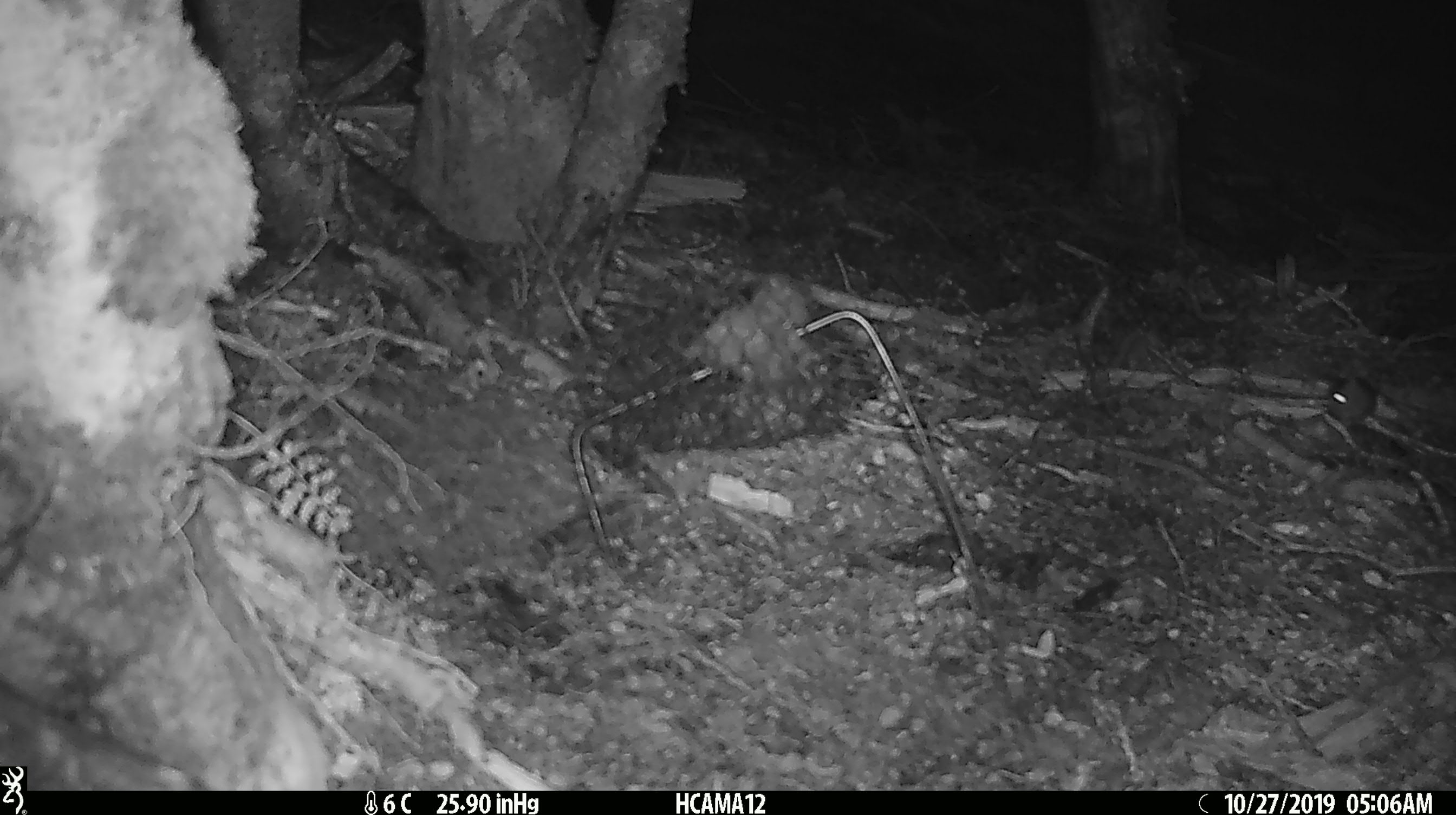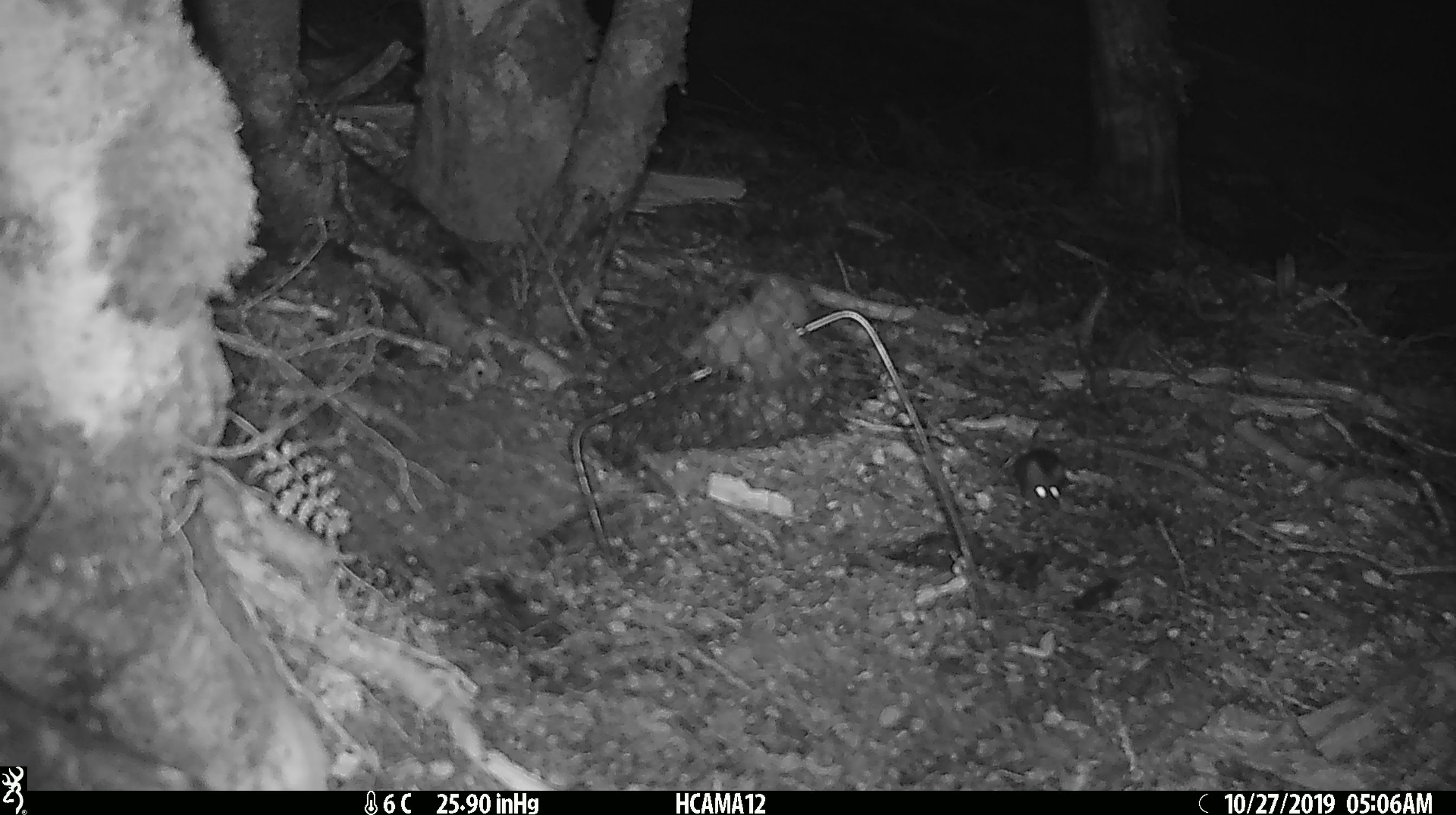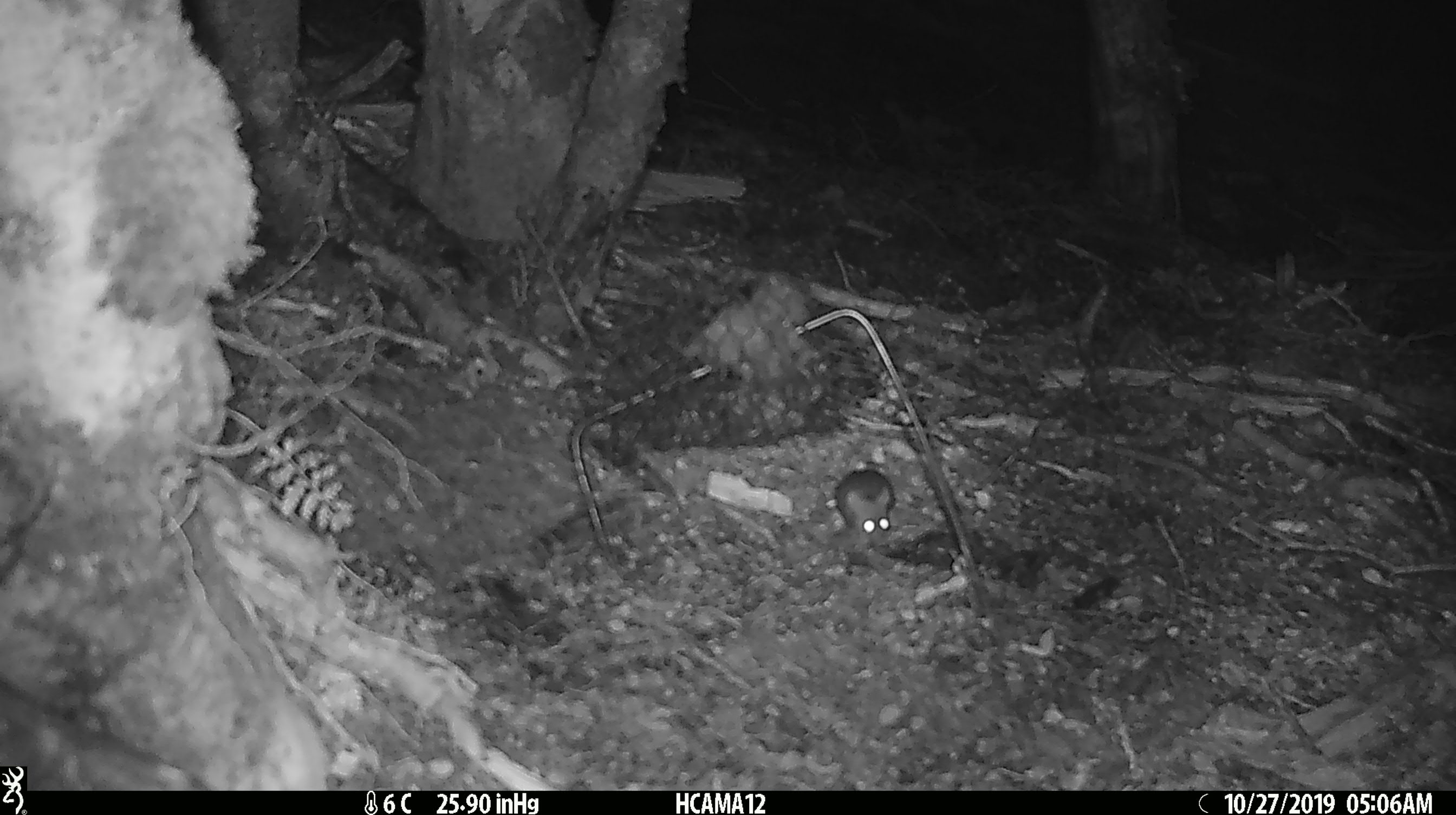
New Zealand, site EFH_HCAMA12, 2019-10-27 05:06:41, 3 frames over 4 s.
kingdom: Animalia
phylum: Chordata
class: Mammalia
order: Rodentia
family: Muridae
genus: Mus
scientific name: Mus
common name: mouse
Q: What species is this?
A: Mouse (Mus).